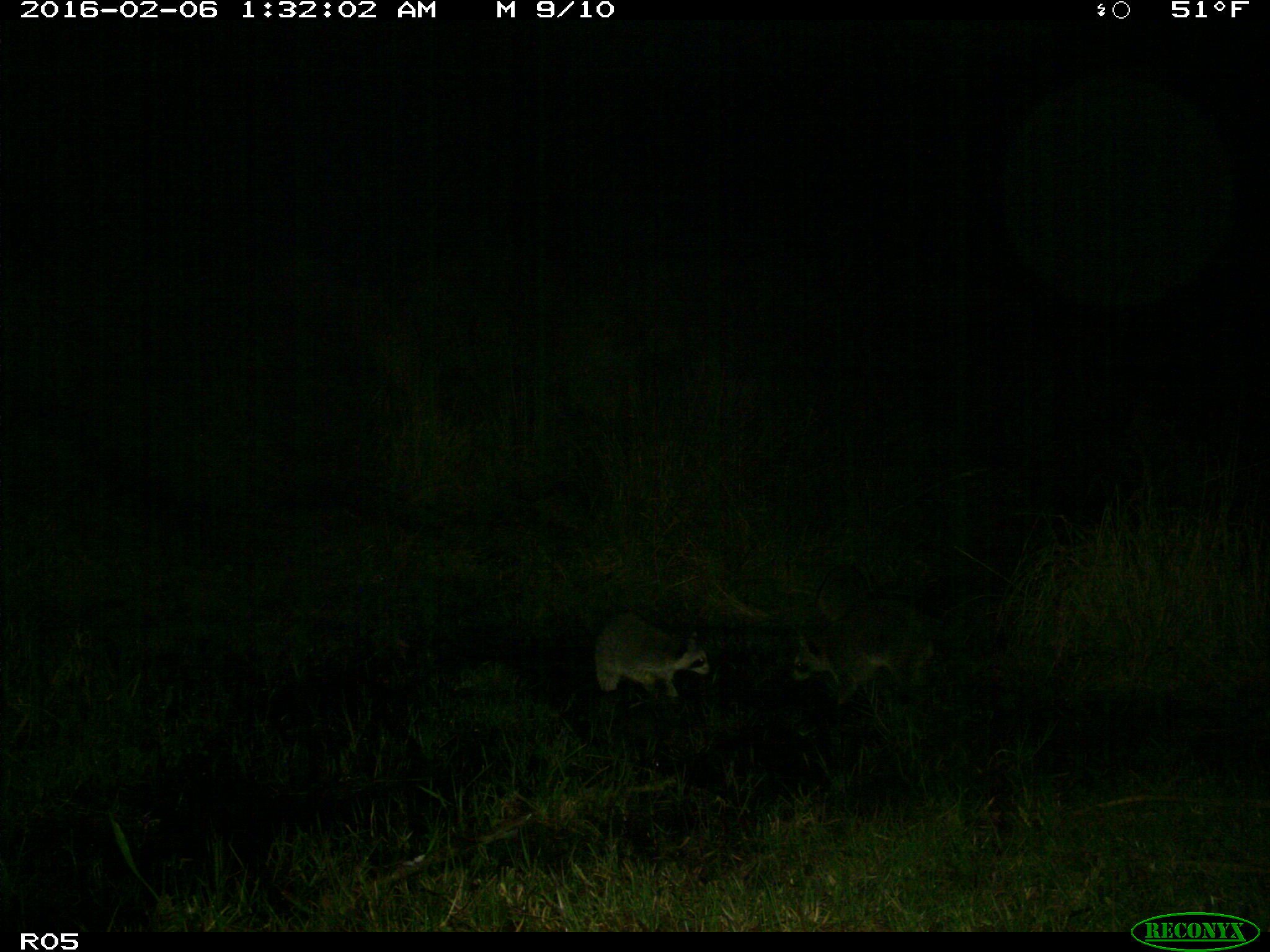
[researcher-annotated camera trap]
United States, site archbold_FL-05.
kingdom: Animalia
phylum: Chordata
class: Mammalia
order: Carnivora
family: Procyonidae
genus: Procyon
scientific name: Procyon lotor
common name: common raccoon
Procyon lotor (common raccoon).